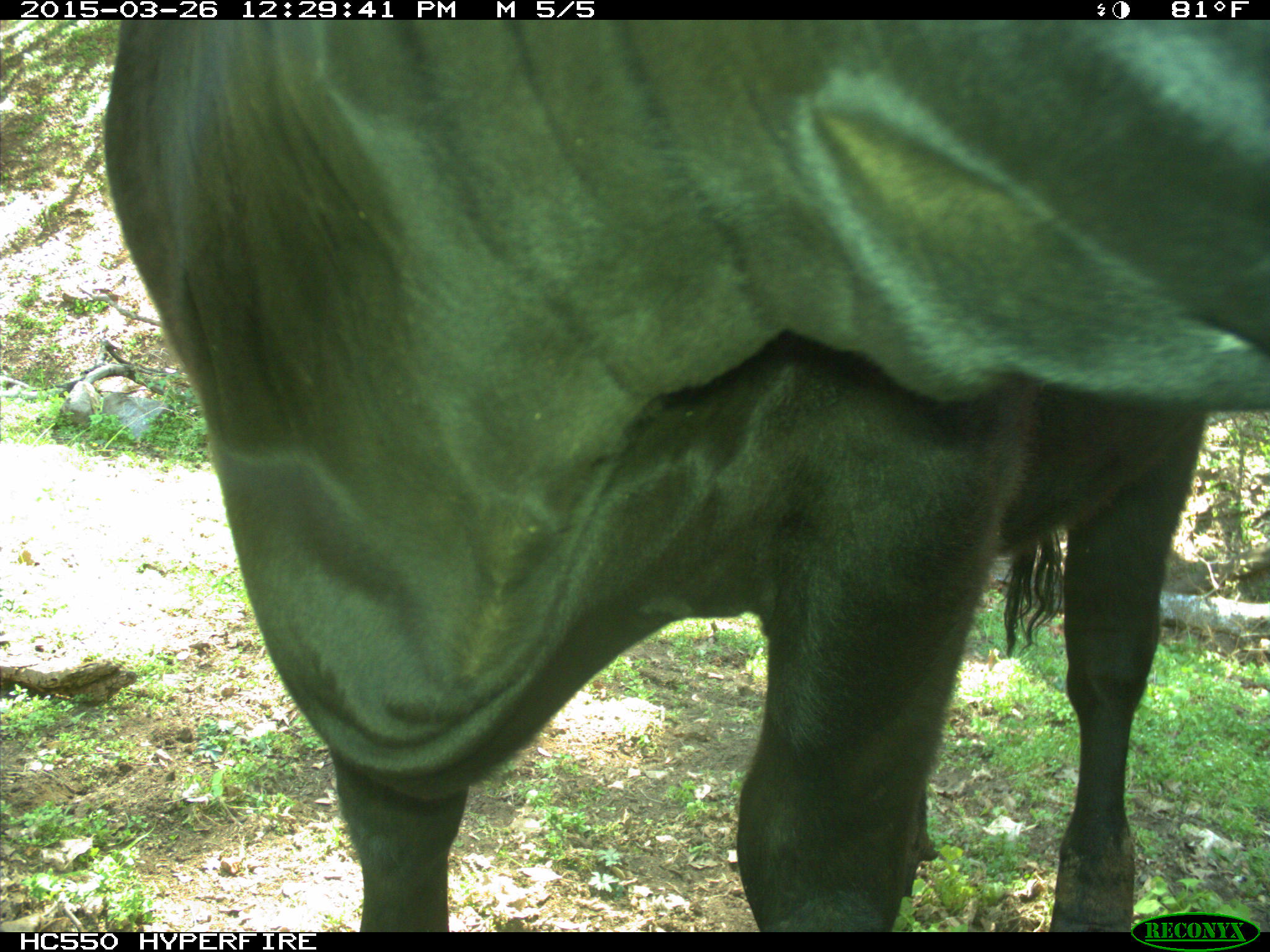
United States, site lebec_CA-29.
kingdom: Animalia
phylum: Chordata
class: Mammalia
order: Artiodactyla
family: Bovidae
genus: Bos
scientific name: Bos taurus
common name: domestic cow